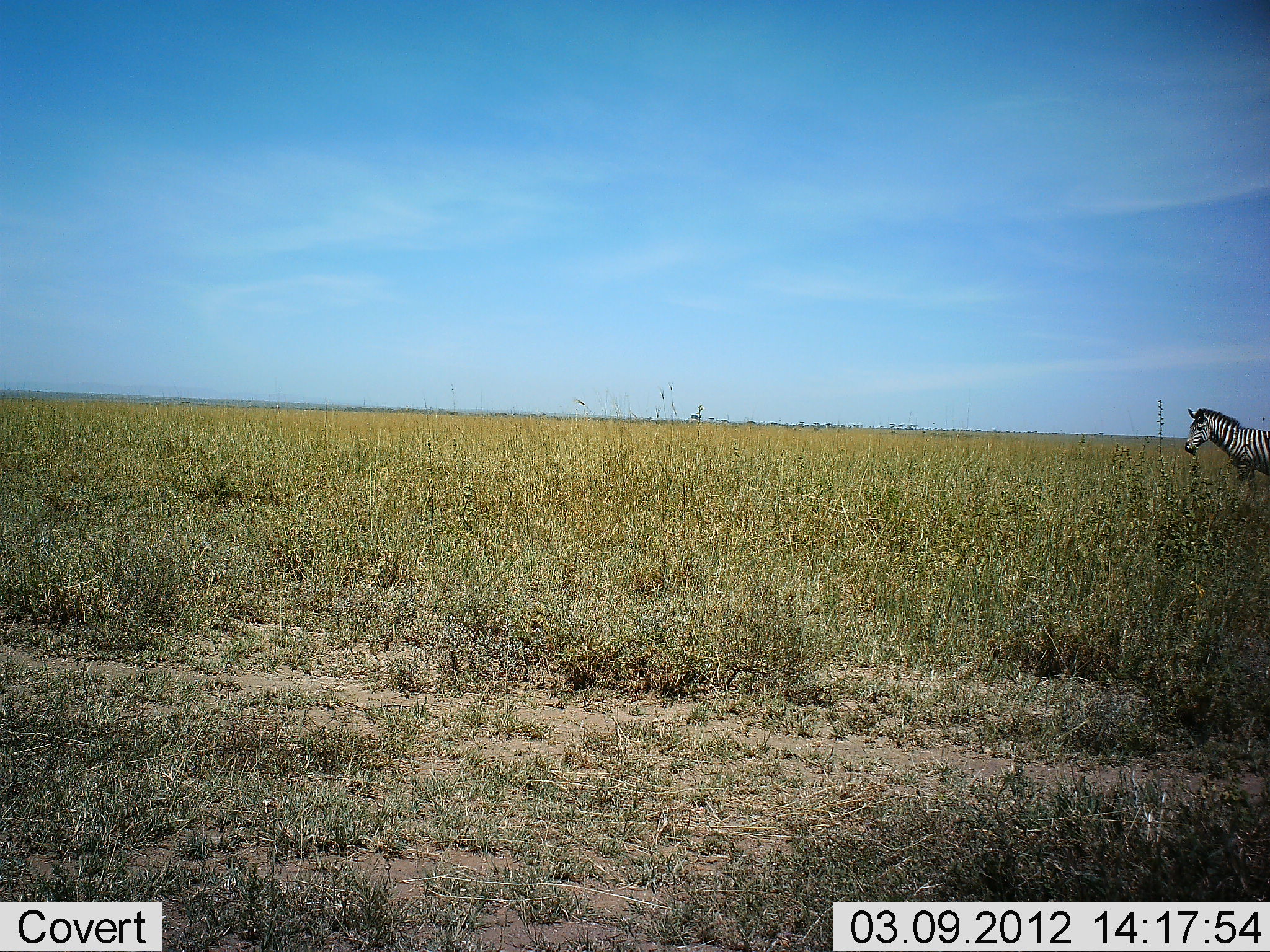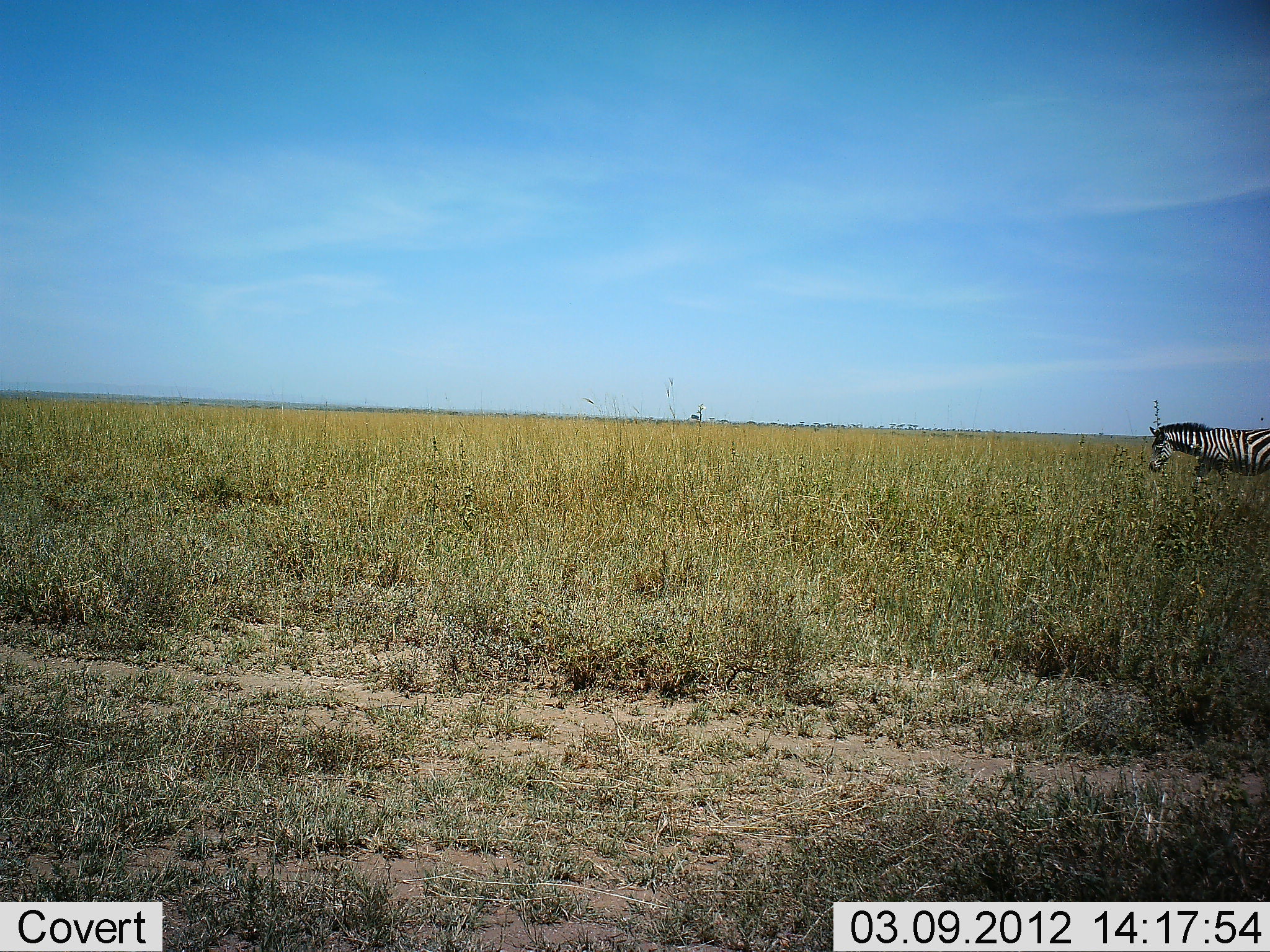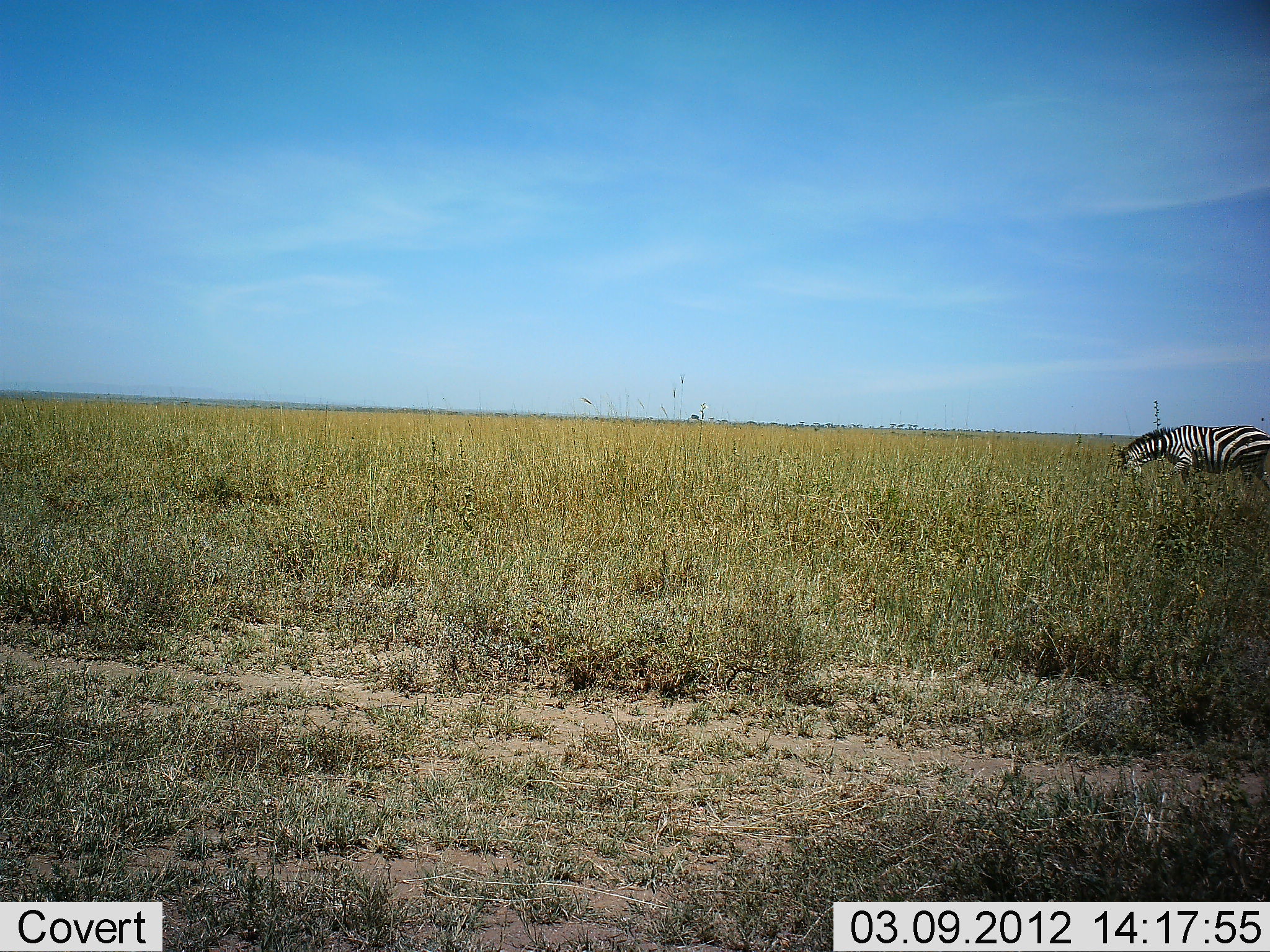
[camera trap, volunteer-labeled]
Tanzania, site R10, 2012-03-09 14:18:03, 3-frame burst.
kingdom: Animalia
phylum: Chordata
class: Mammalia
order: Perissodactyla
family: Equidae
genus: Equus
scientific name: Equus quagga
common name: plains zebra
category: zebra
Zebra (plains zebra) (Equus quagga), count 1. Behavior (volunteer vote fractions): standing 9%, resting 0%, moving 57%, interacting 0%. Young present (vote fraction): 0%. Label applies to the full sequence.